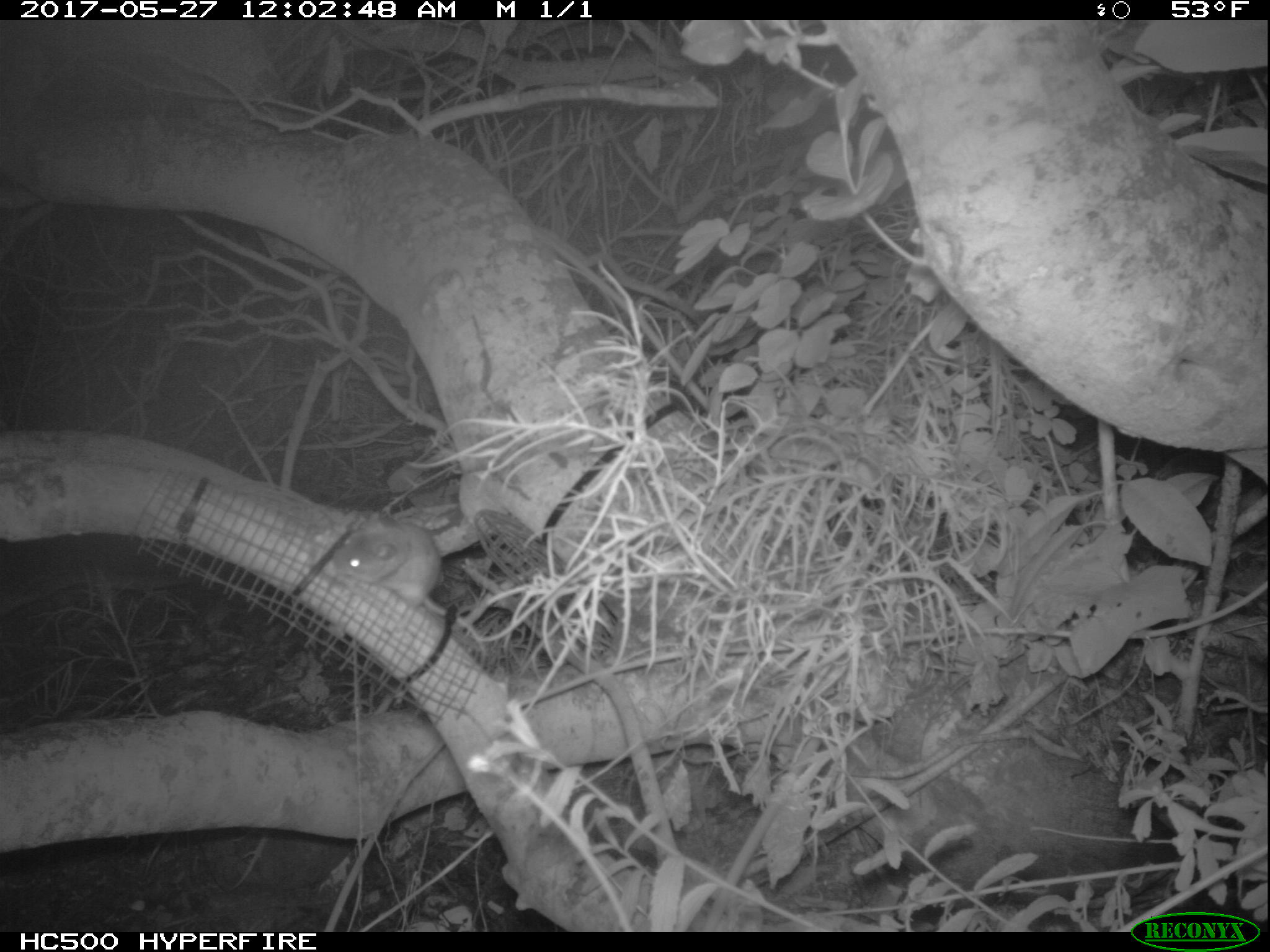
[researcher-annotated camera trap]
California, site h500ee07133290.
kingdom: Animalia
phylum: Chordata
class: Mammalia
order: Rodentia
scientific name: Rodentia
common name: rodent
Rodent (Rodentia).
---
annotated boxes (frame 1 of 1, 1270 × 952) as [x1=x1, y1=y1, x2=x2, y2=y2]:
rodent: [x1=326, y1=514, x2=485, y2=658]